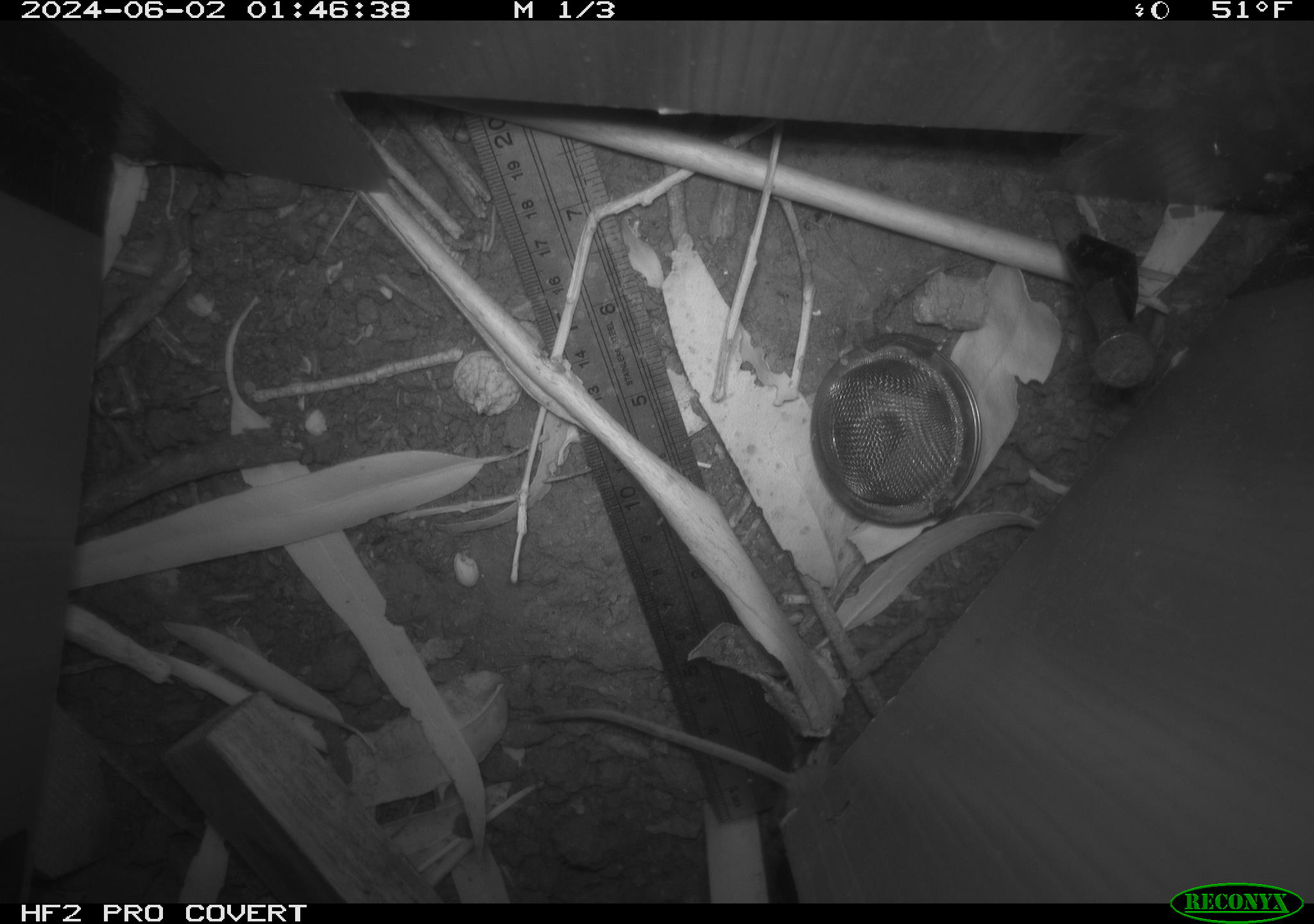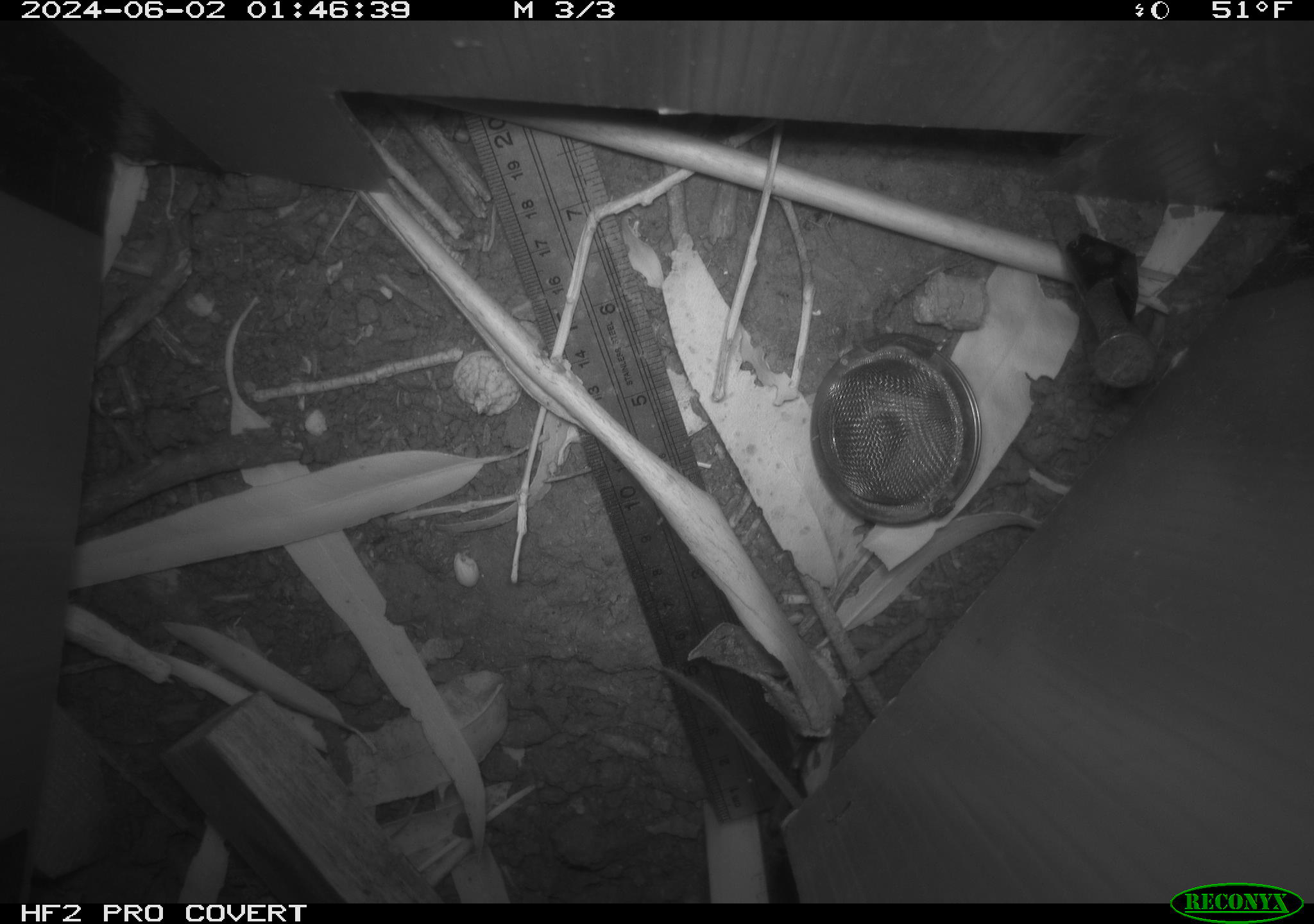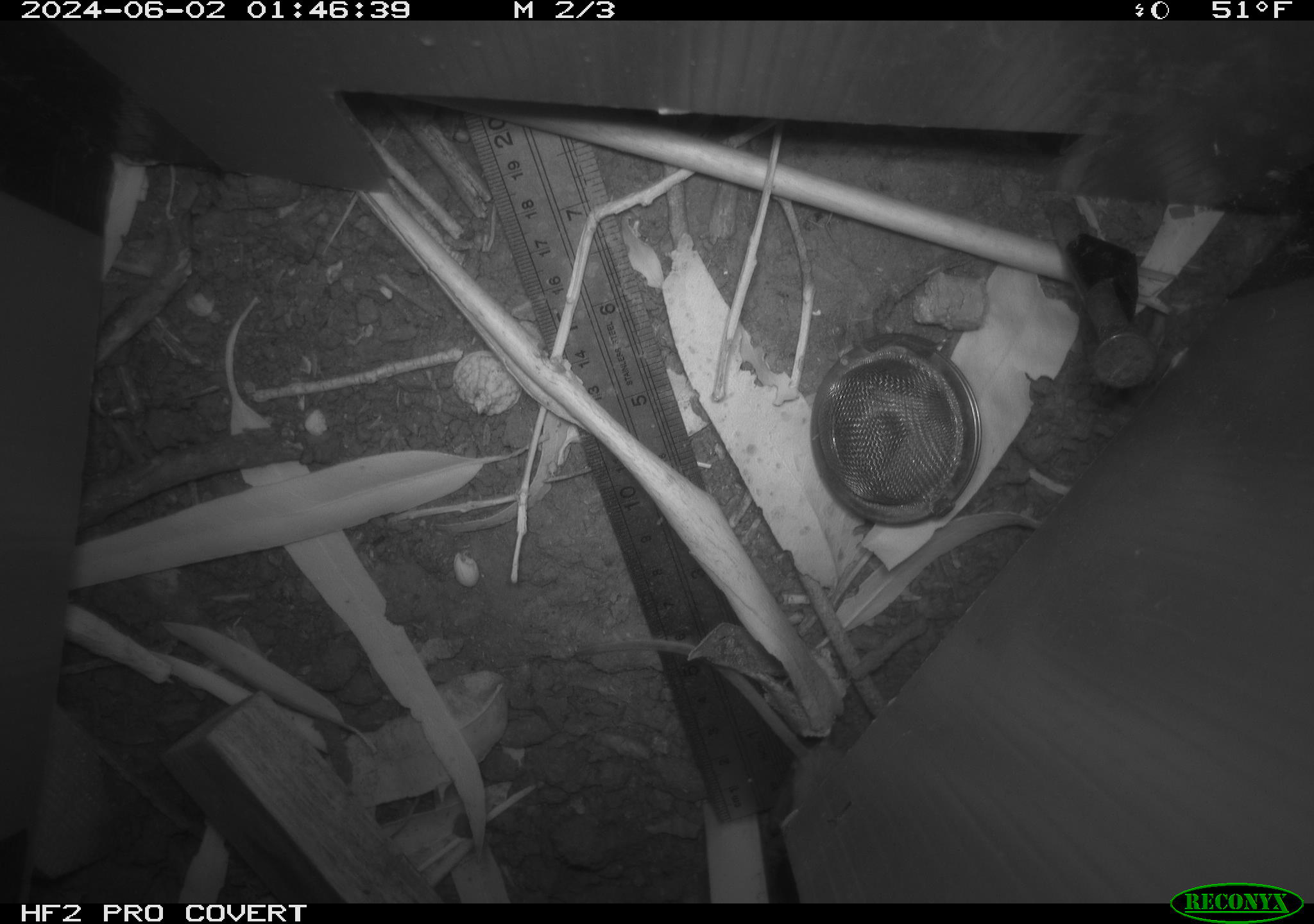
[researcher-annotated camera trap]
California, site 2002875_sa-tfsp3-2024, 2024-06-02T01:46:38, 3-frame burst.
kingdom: Animalia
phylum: Chordata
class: Mammalia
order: Rodentia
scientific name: Rodentia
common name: rodent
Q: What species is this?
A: Rodent (Rodentia).